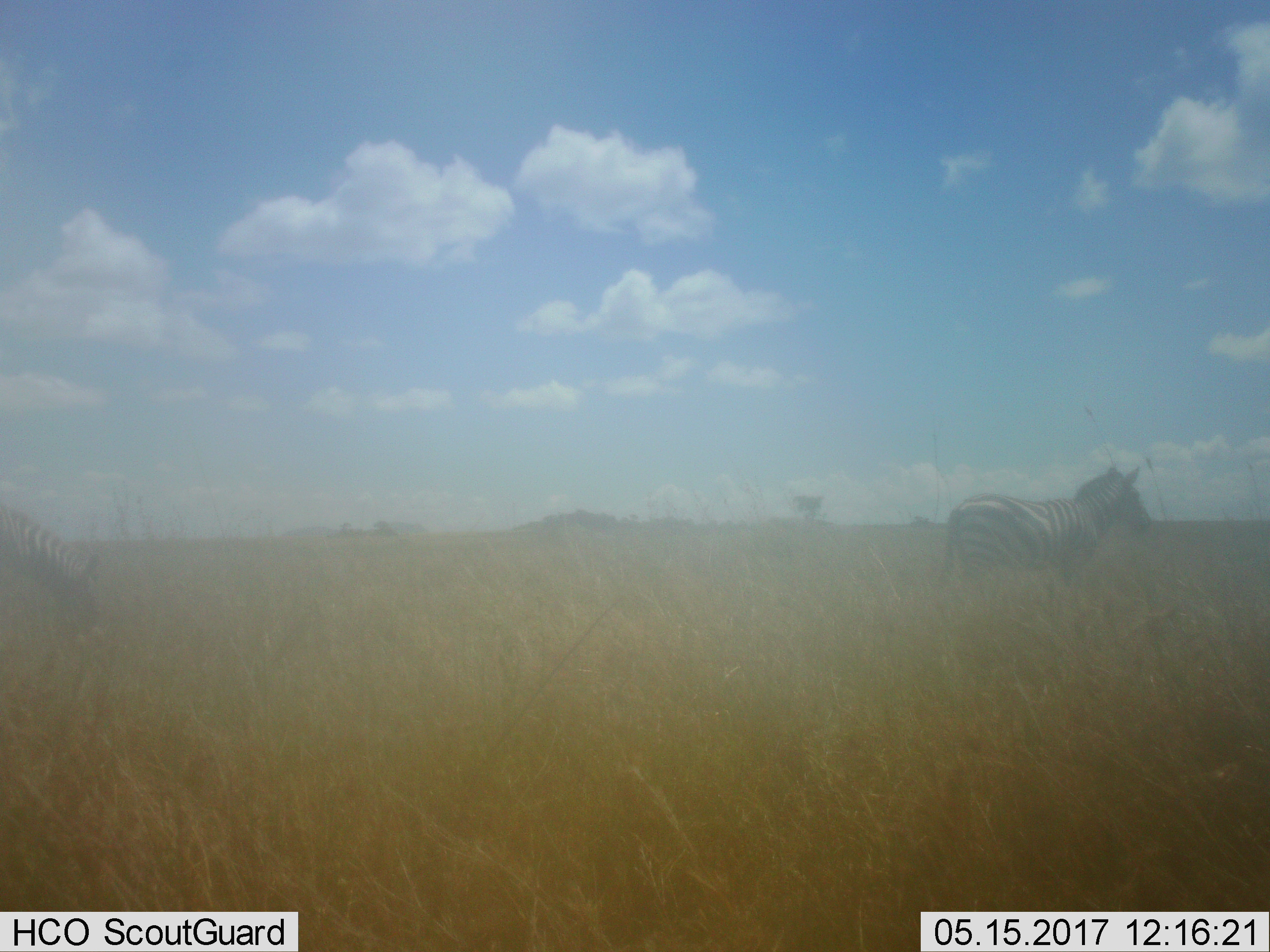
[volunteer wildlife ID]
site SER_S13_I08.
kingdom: Animalia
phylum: Chordata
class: Mammalia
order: Perissodactyla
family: Equidae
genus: Equus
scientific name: Equus quagga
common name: plains zebra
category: zebraplains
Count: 2.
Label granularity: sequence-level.